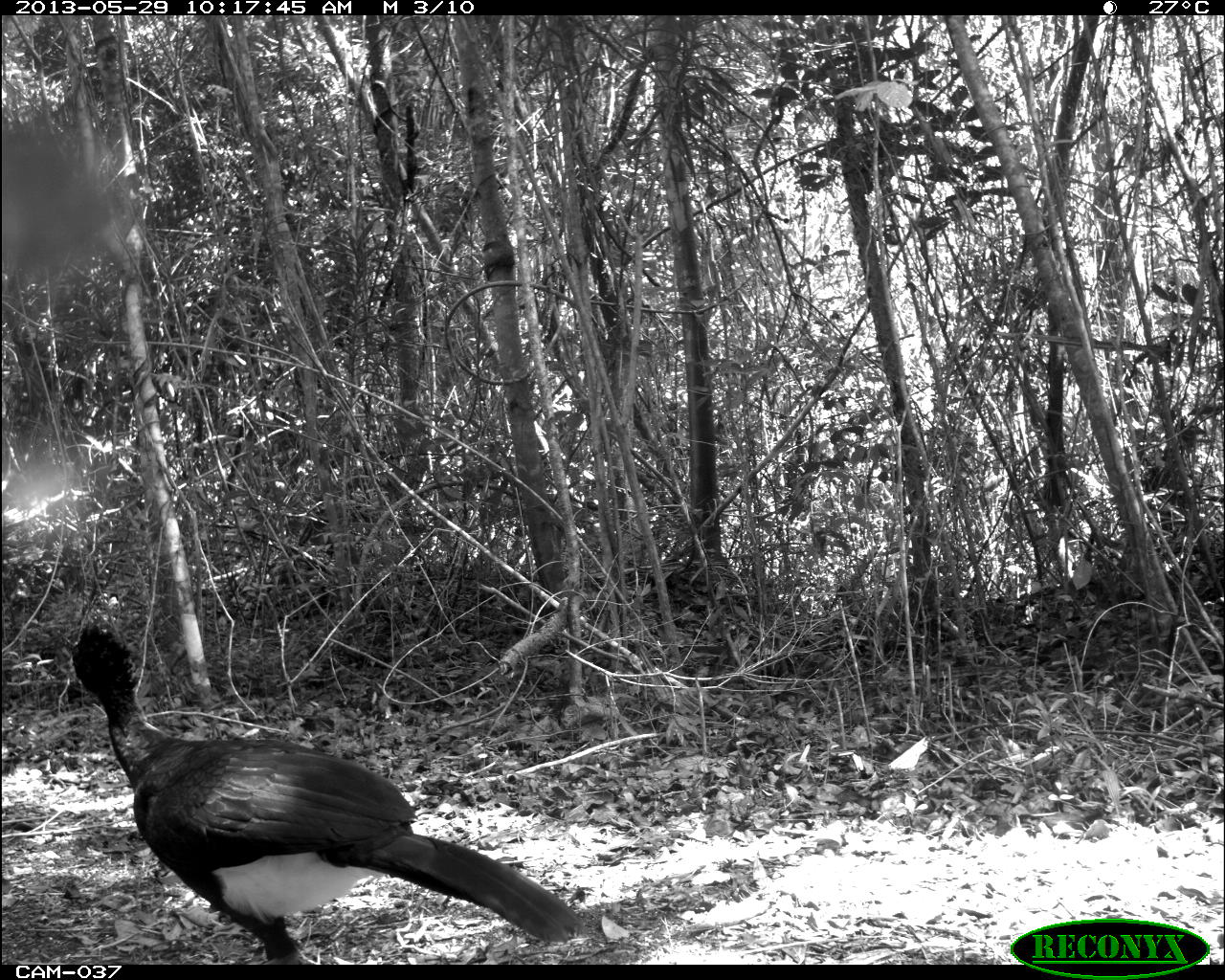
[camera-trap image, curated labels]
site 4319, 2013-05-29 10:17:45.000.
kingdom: Animalia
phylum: Chordata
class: Aves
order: Galliformes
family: Cracidae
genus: Crax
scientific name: Crax rubra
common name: great curassow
Crax rubra (great curassow), count 1, sex male.